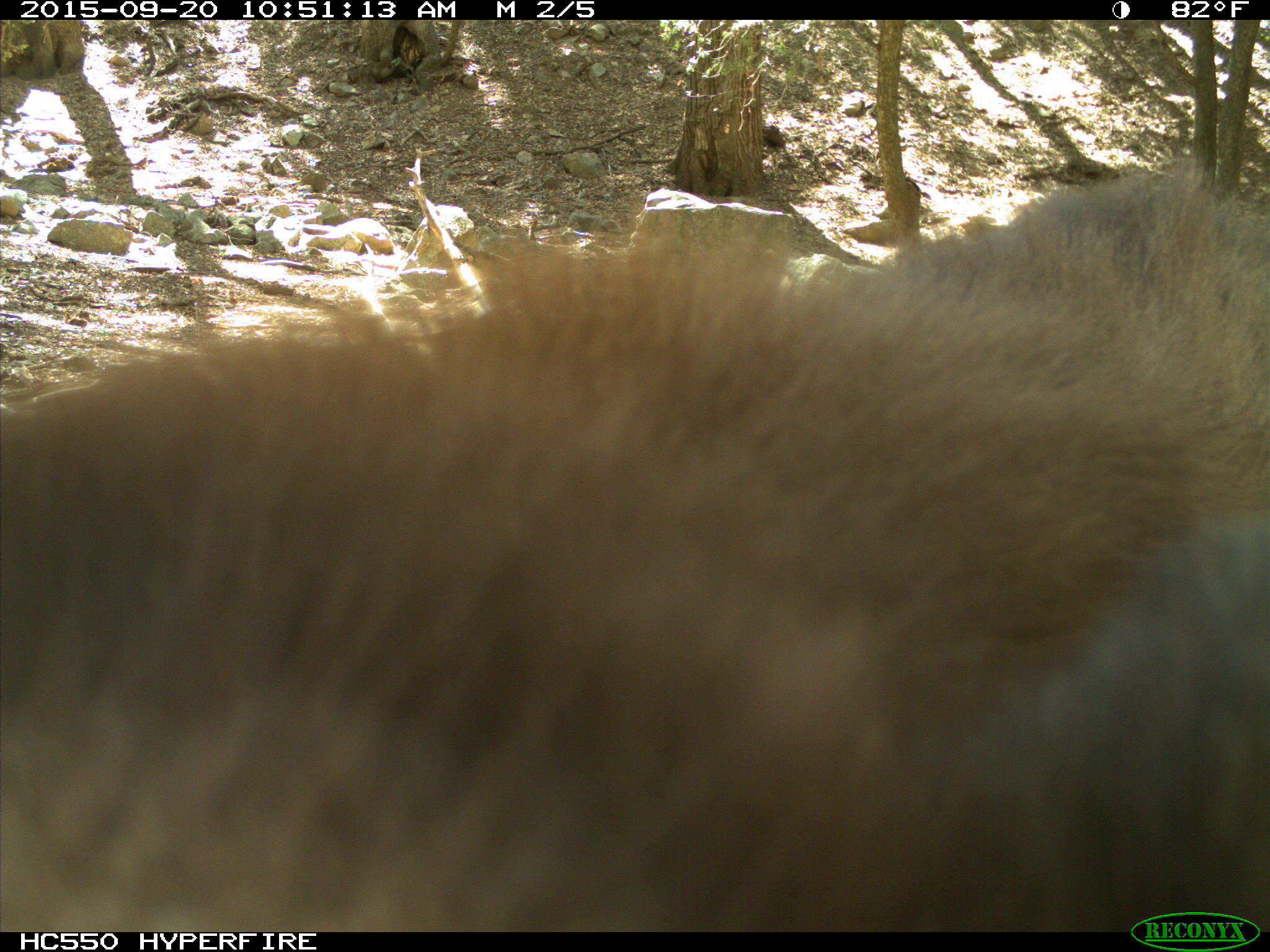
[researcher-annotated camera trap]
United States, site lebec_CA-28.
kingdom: Animalia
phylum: Chordata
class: Mammalia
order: Carnivora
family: Ursidae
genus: Ursus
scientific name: Ursus americanus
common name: american black bear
Ursus americanus (american black bear).